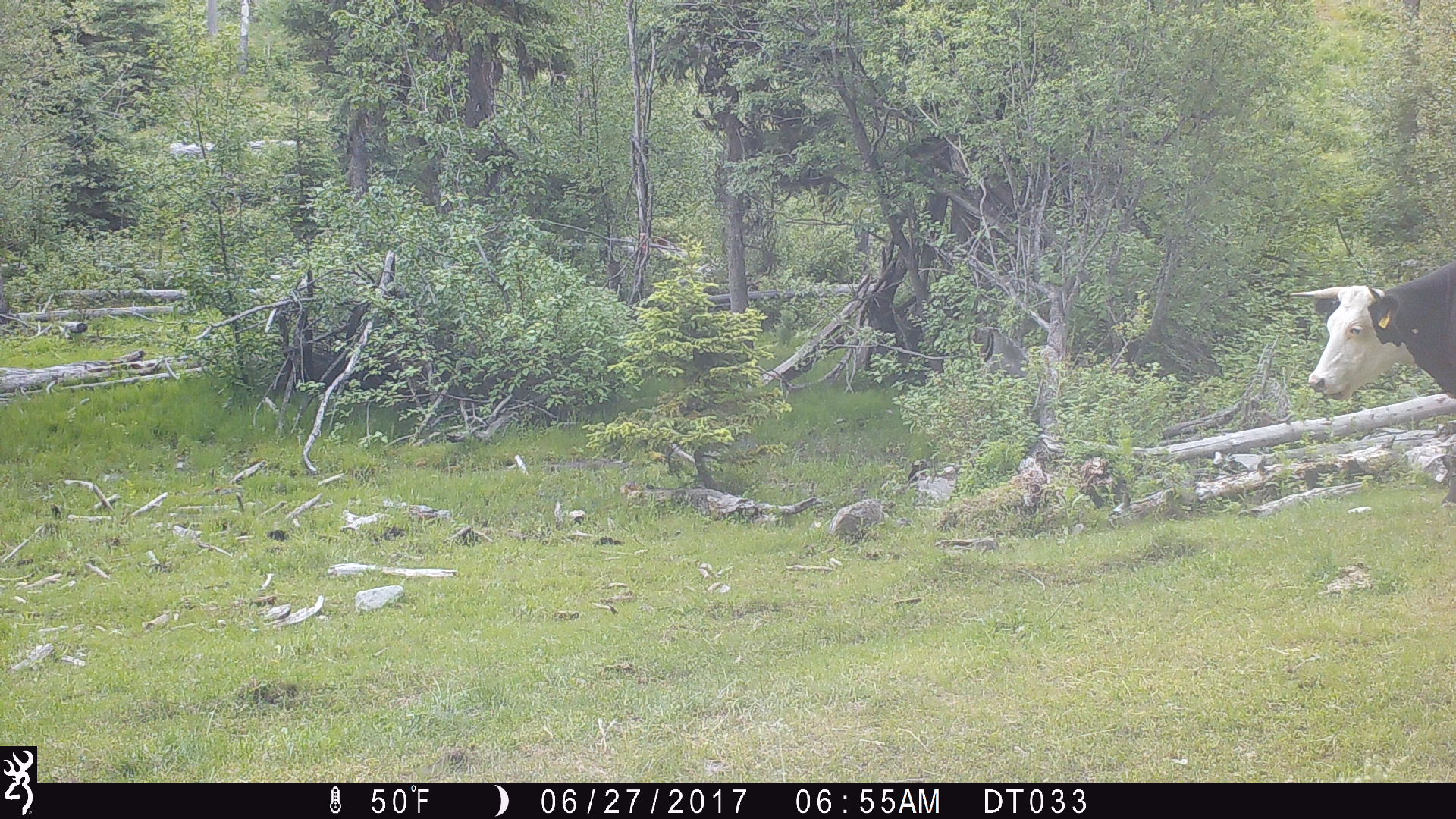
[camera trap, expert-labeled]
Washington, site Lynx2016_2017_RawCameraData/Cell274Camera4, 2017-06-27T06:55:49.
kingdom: Animalia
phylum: Chordata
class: Mammalia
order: Artiodactyla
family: Bovidae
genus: Bos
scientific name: Bos taurus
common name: domestic cattle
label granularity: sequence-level